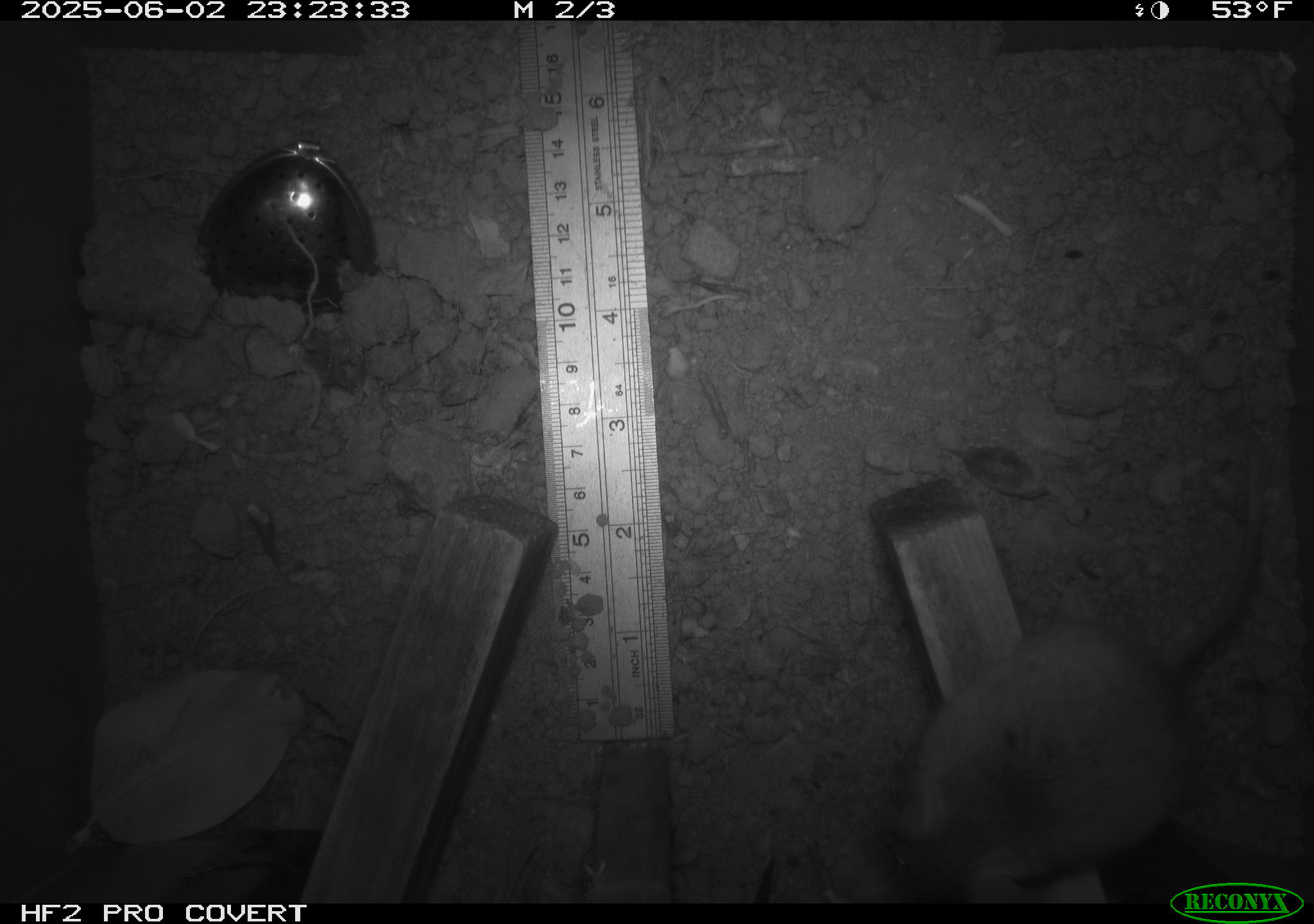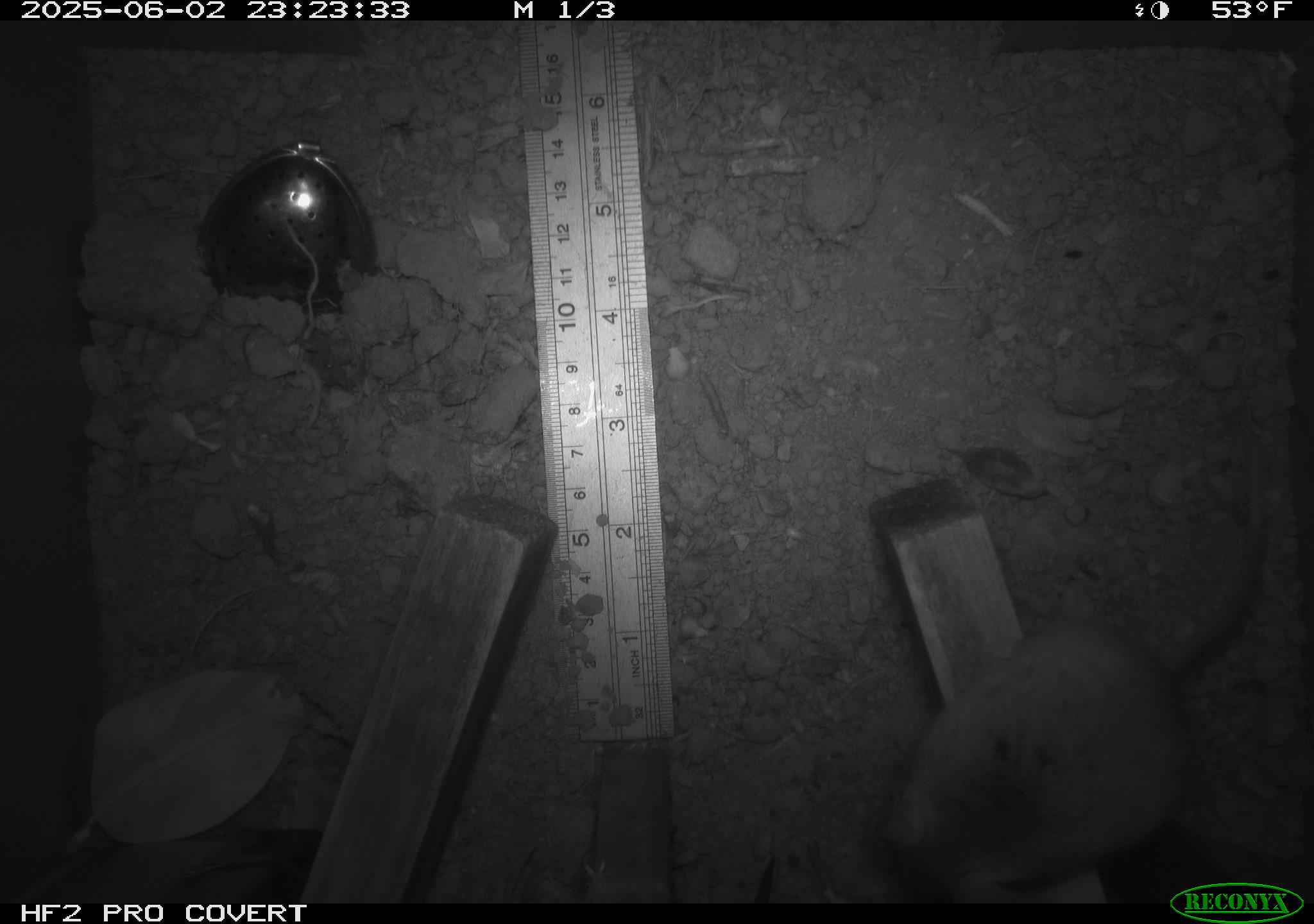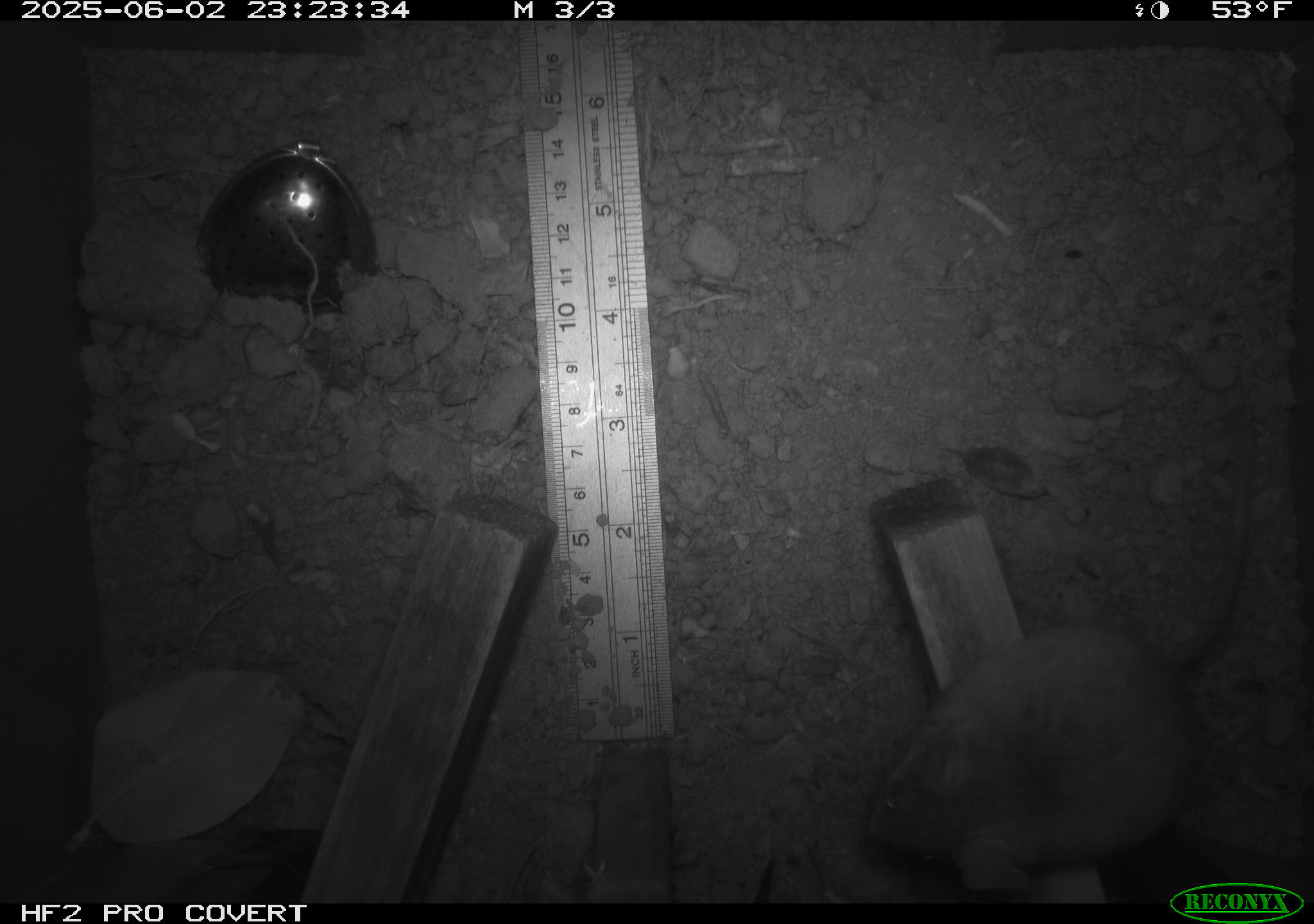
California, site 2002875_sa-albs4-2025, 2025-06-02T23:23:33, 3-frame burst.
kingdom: Animalia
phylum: Chordata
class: Mammalia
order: Rodentia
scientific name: Rodentia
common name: mouse species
Mouse species (Rodentia).